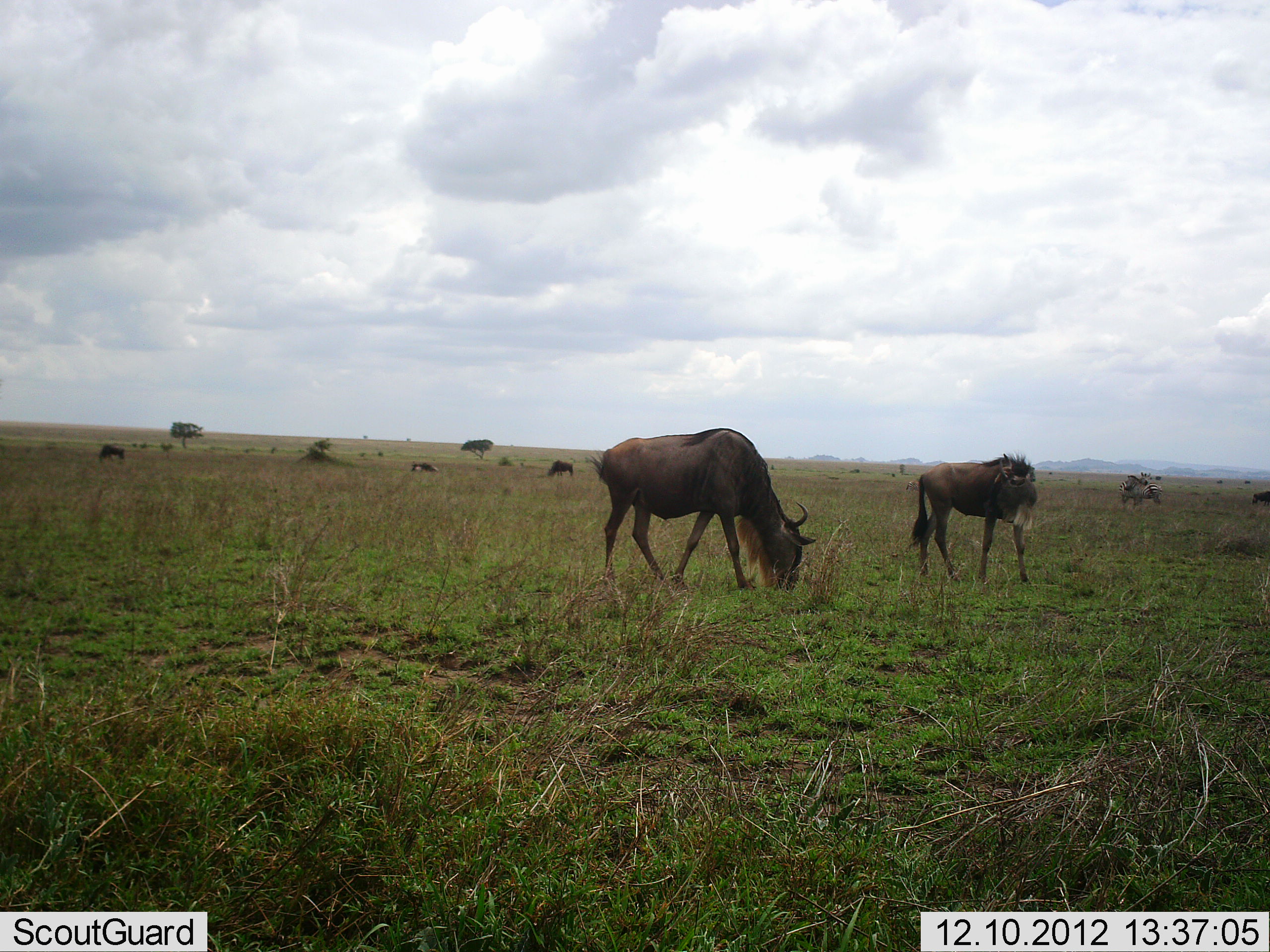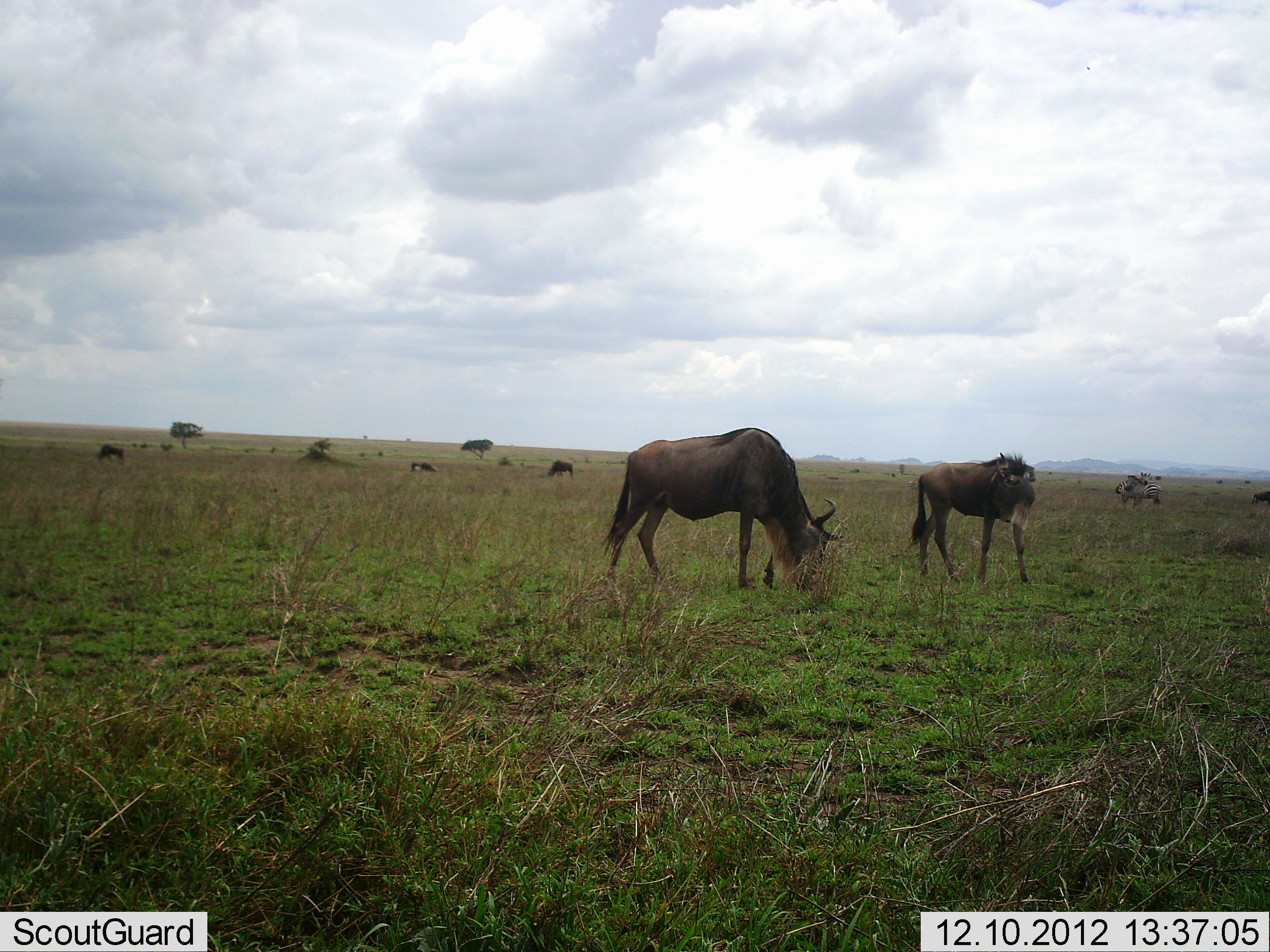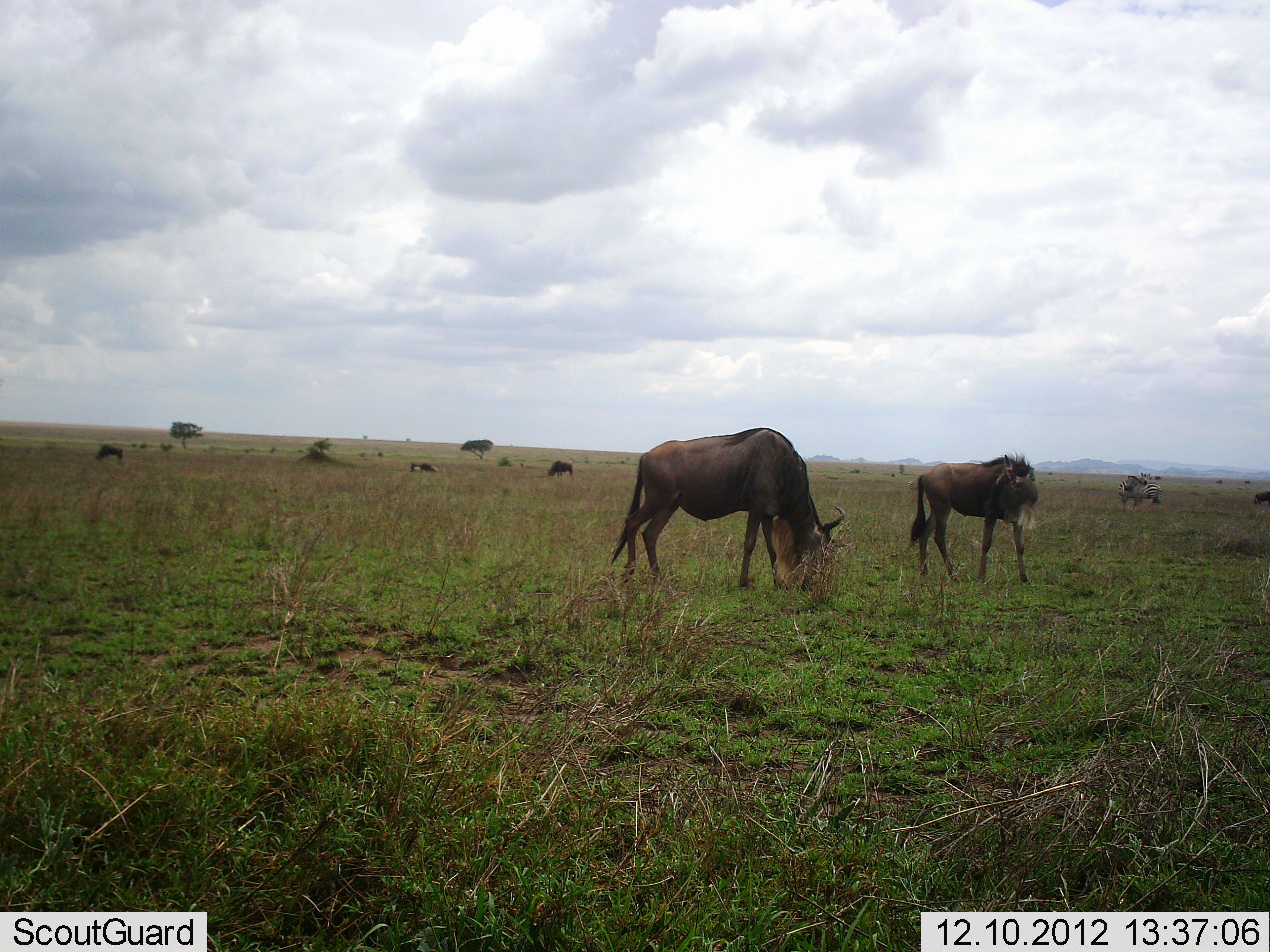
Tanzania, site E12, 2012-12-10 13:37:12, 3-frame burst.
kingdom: Animalia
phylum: Chordata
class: Mammalia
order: Artiodactyla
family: Bovidae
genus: Connochaetes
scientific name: Connochaetes taurinus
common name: blue wildebeest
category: wildebeest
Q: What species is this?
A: Wildebeest (blue wildebeest) (Connochaetes taurinus).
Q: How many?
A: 5.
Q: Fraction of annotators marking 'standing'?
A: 42%.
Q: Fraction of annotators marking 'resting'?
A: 8%.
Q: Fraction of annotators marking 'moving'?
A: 0%.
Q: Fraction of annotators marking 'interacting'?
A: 0%.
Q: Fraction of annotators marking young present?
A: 8%.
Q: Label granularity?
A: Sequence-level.